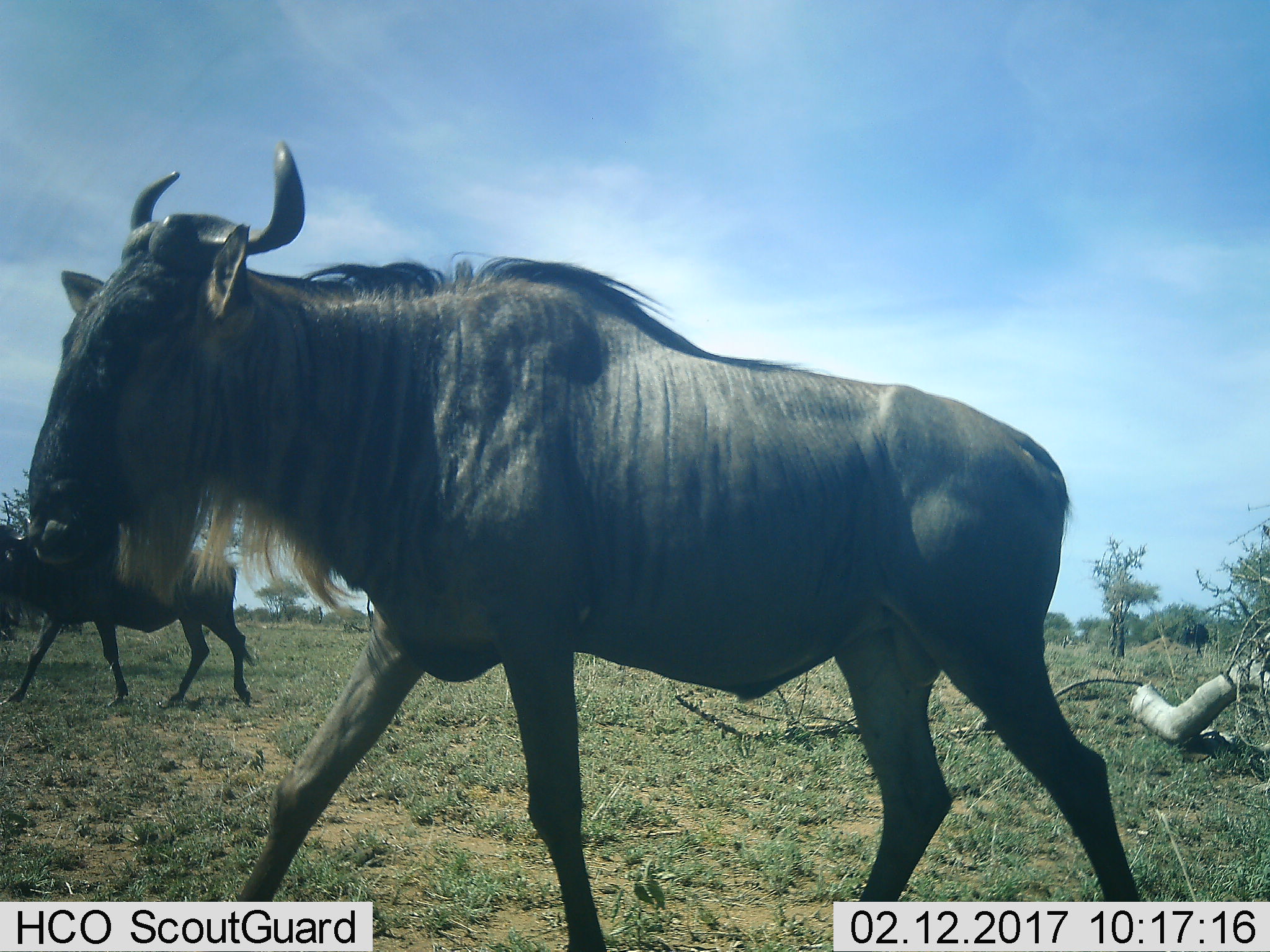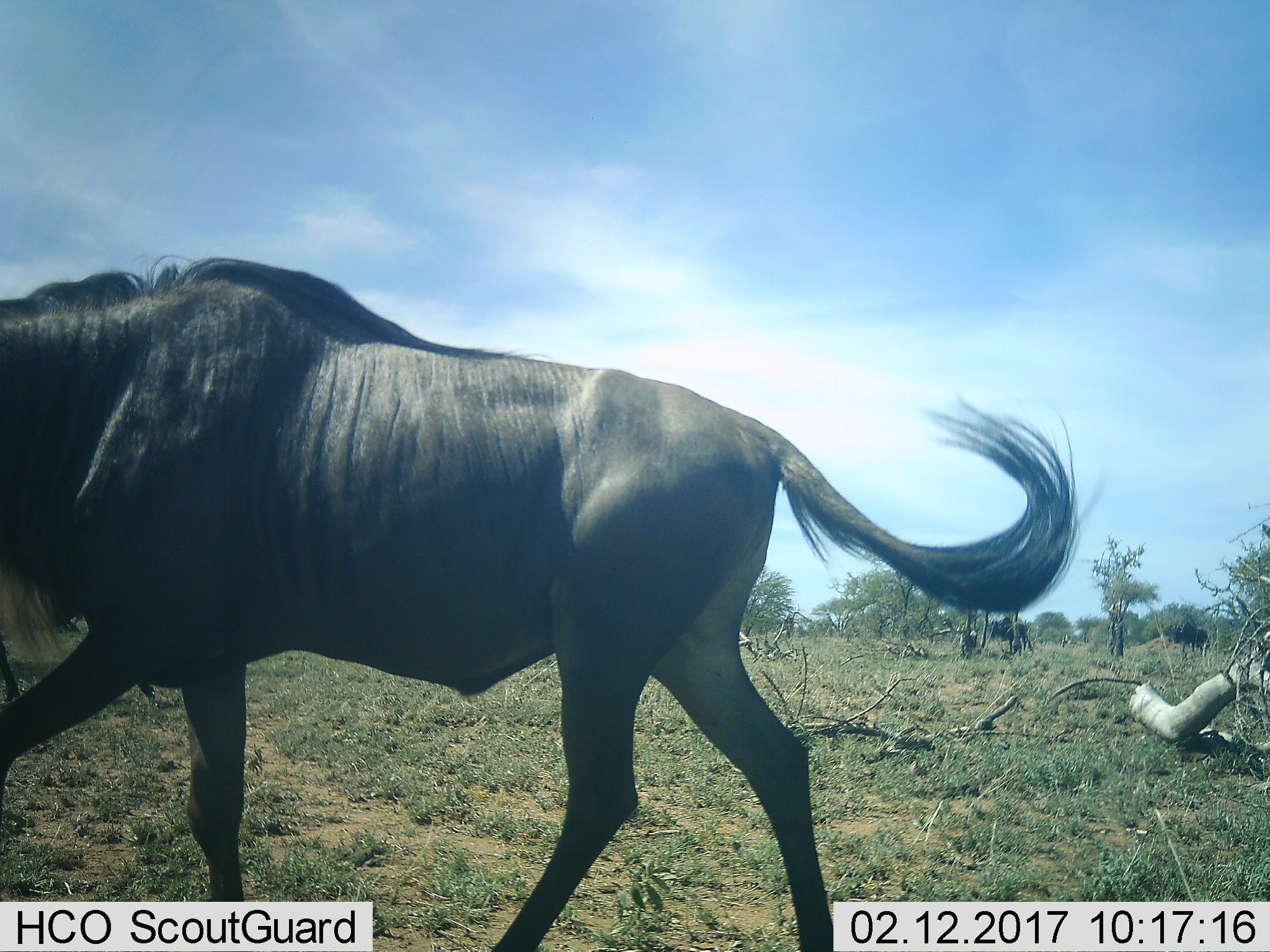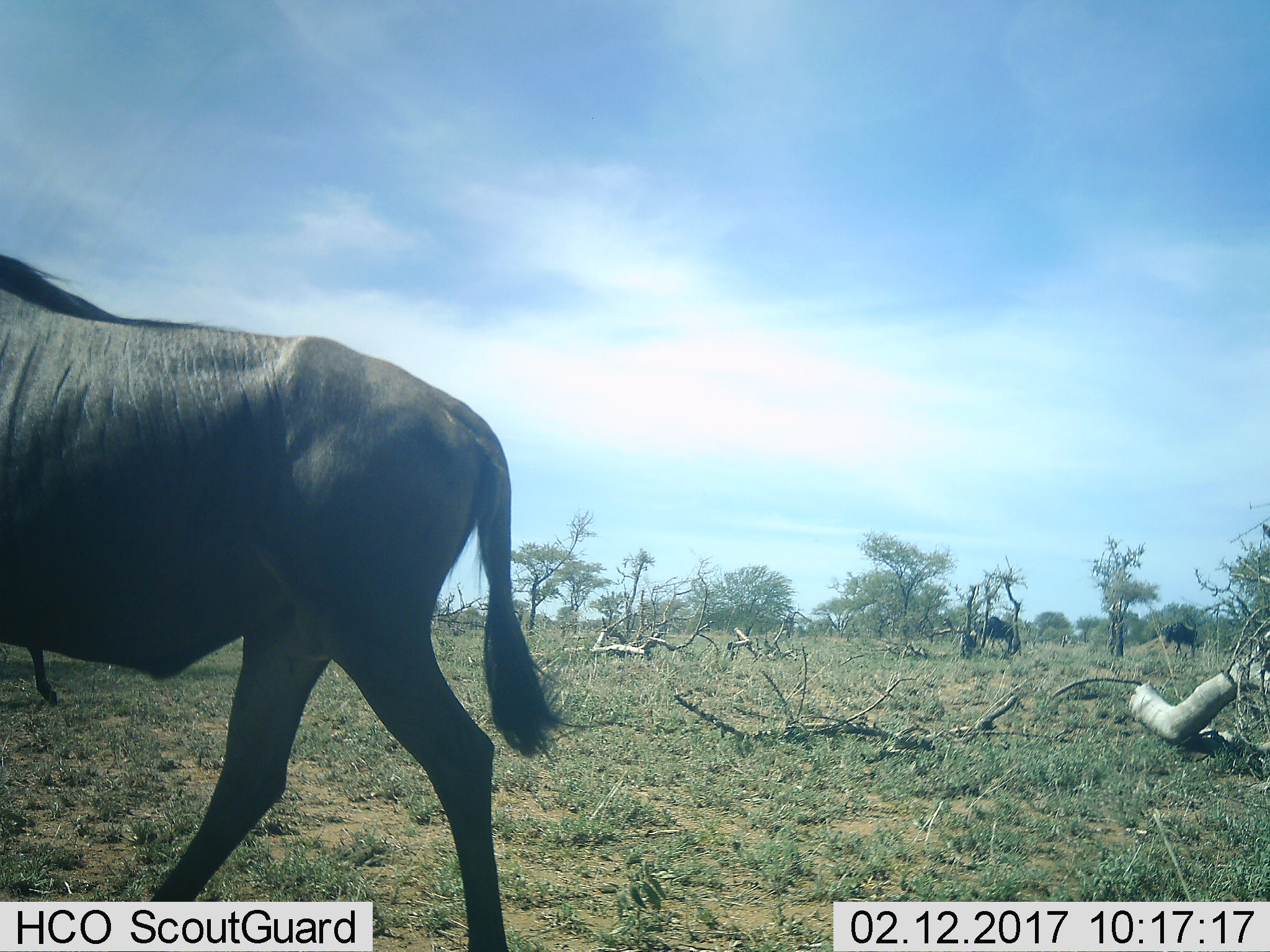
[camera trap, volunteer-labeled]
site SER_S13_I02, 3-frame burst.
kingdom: Animalia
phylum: Chordata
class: Mammalia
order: Artiodactyla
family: Bovidae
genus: Connochaetes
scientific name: Connochaetes taurinus taurinus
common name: blue wildebeest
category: wildebeestblue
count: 2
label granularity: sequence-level